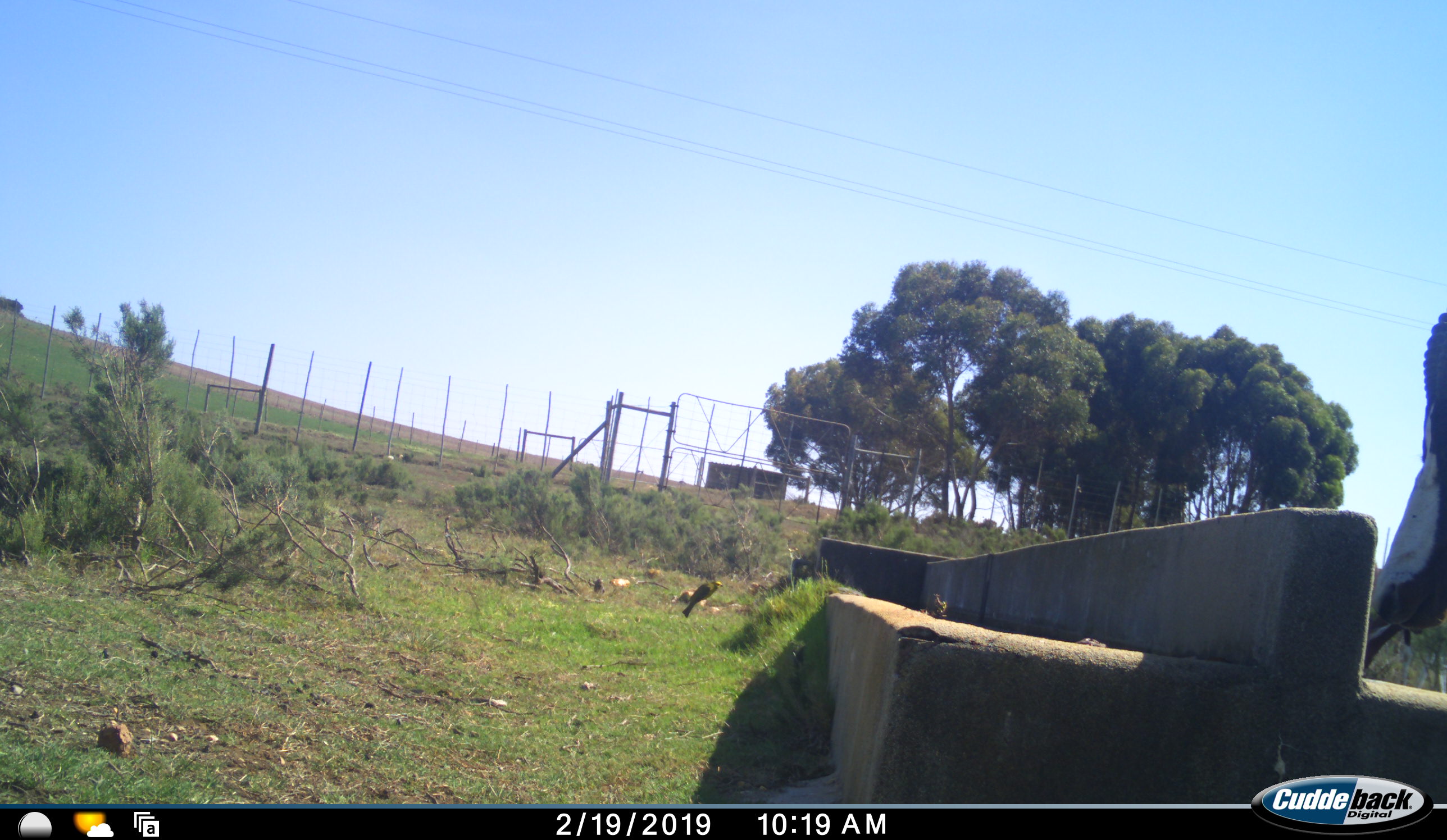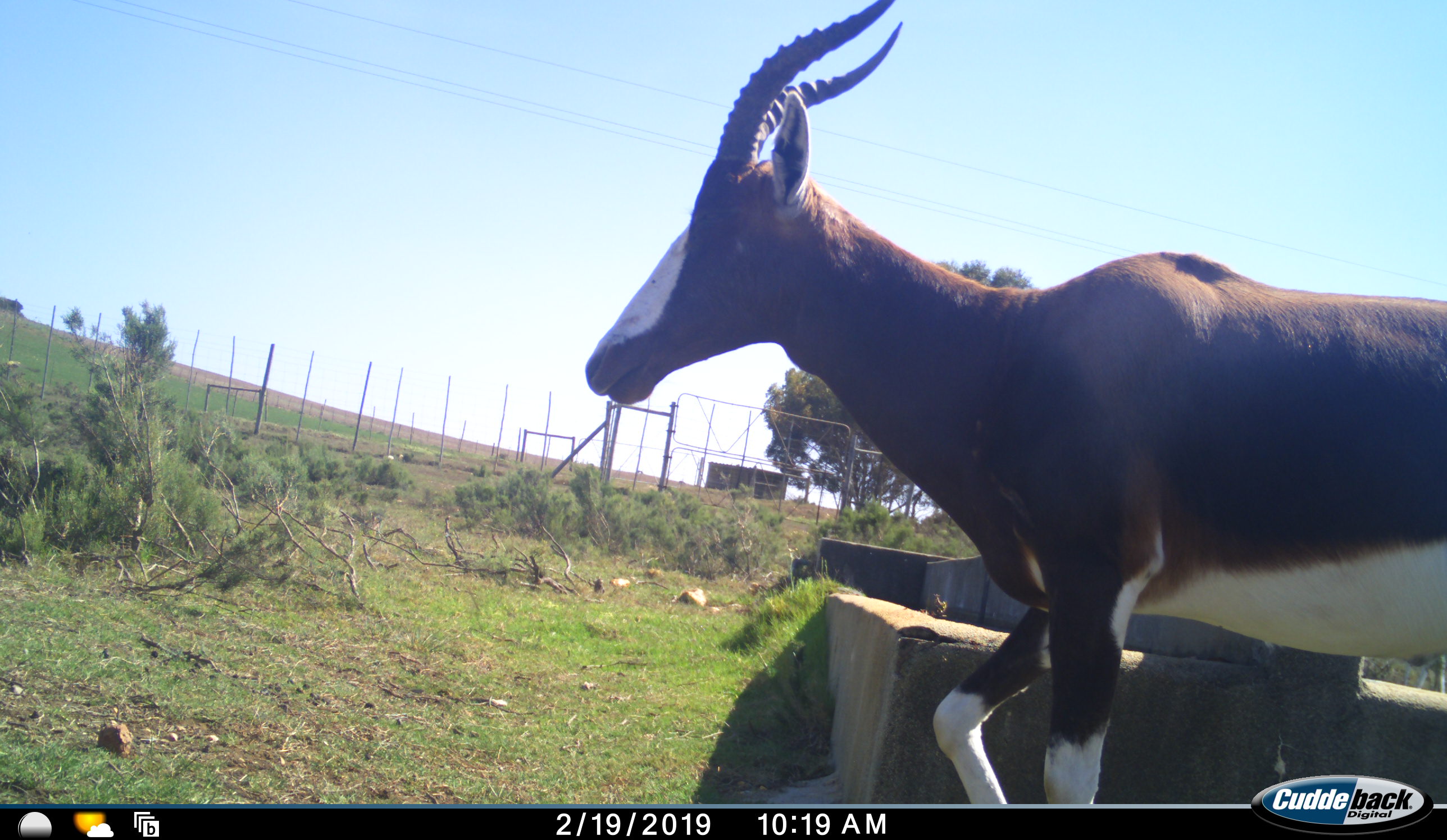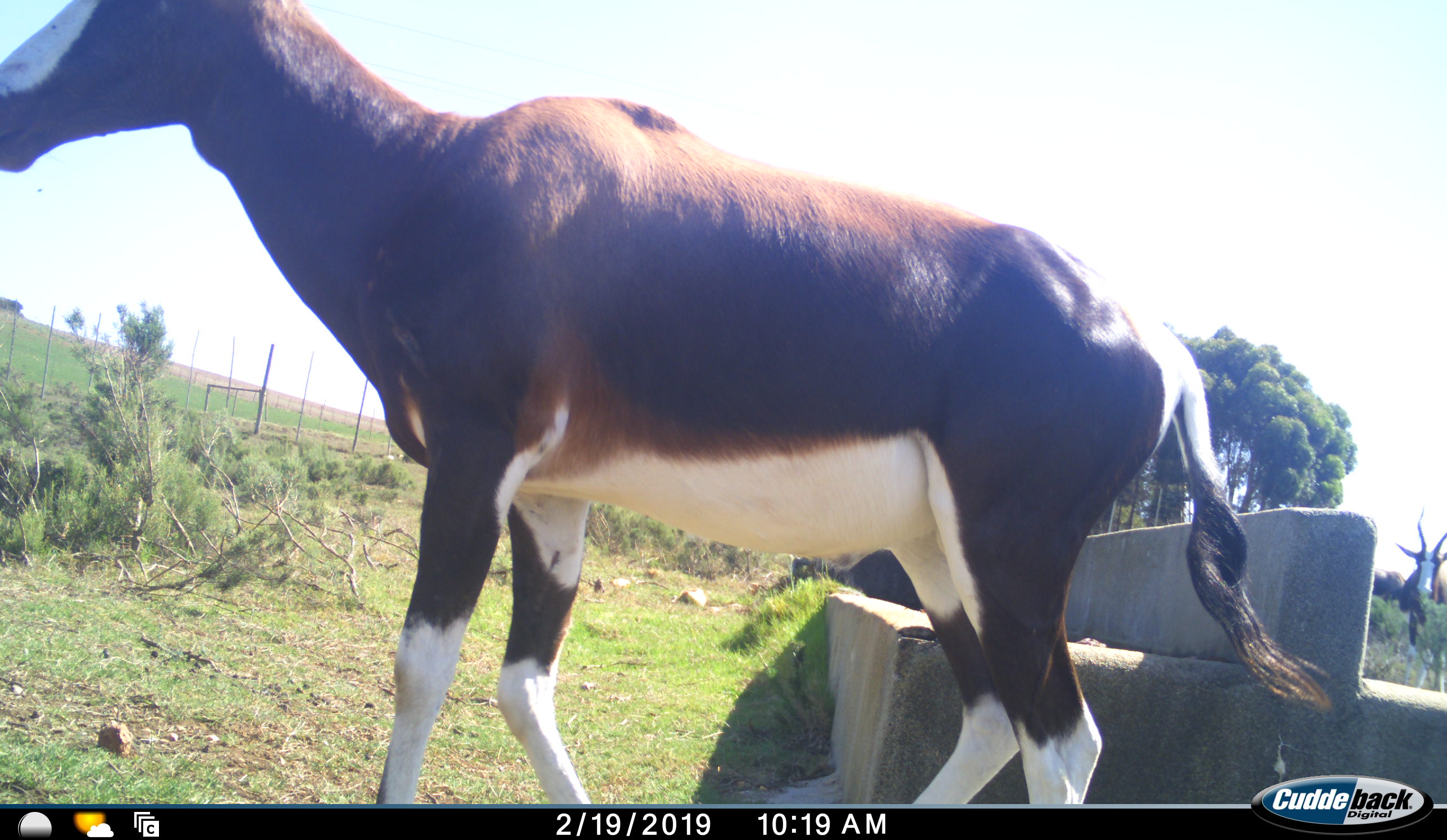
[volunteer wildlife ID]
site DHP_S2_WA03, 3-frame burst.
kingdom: Animalia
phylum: Chordata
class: Mammalia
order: Artiodactyla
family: Bovidae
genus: Damaliscus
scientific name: Damaliscus pygargus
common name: bontebok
Bontebok (Damaliscus pygargus), count 3. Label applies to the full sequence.